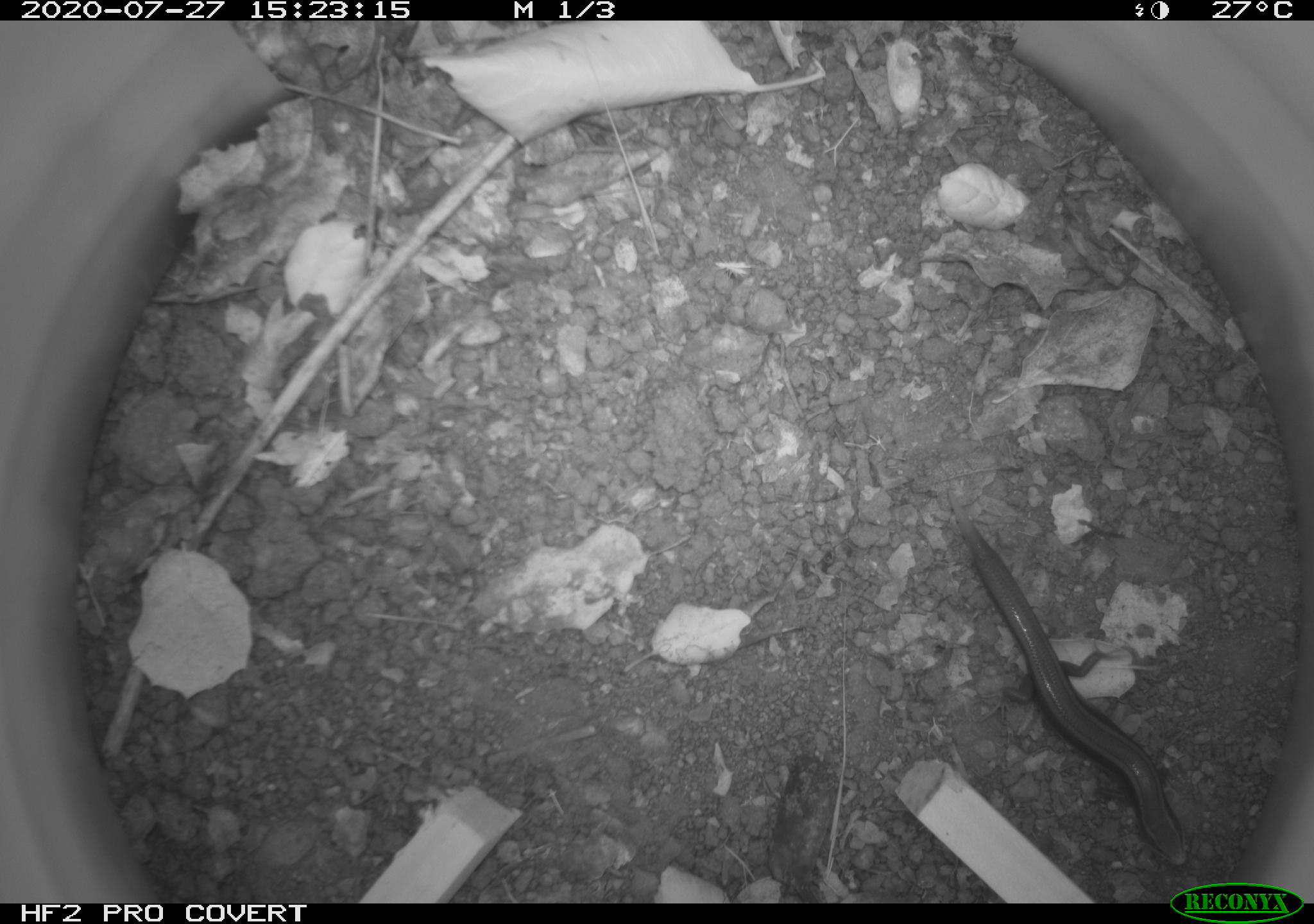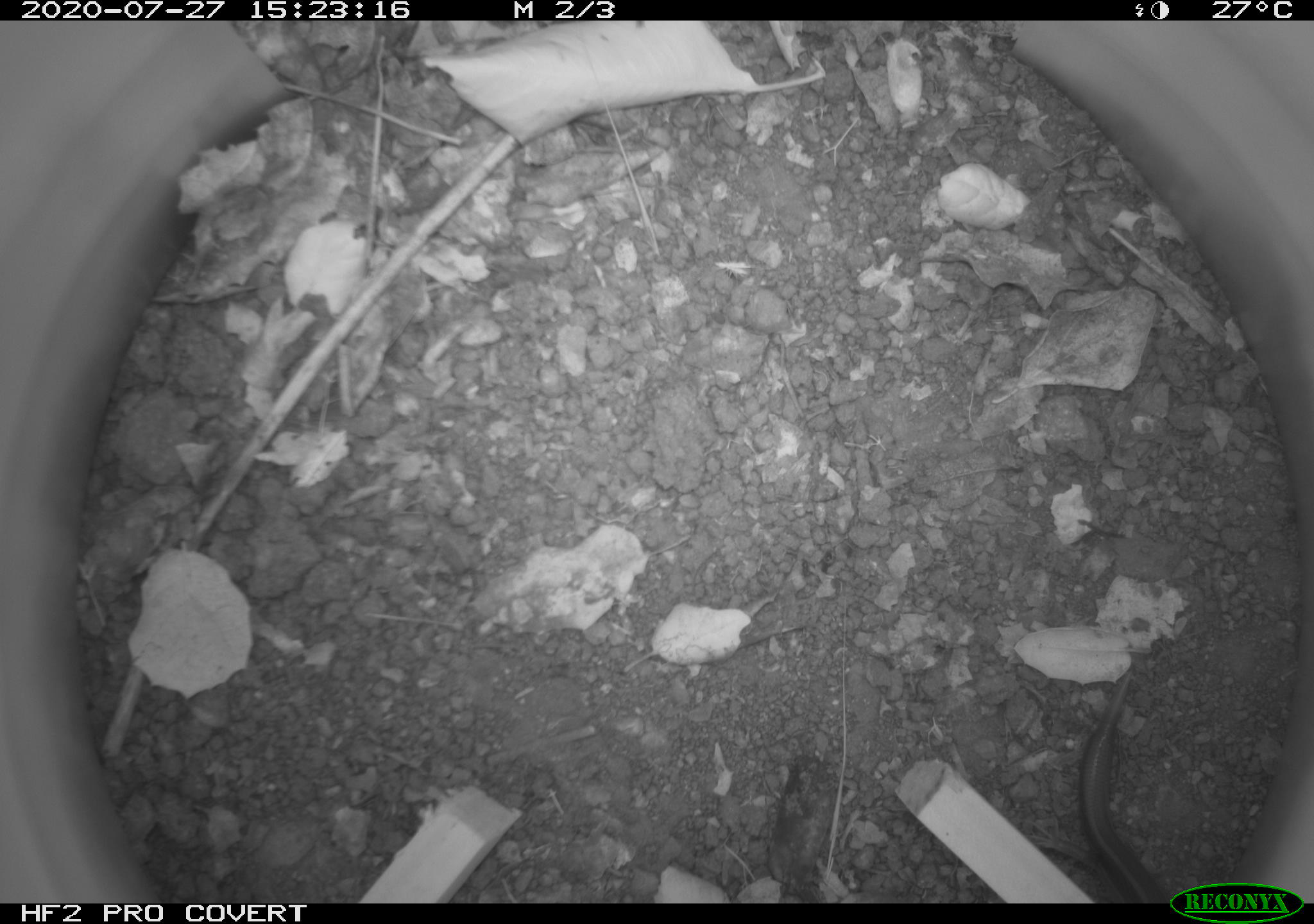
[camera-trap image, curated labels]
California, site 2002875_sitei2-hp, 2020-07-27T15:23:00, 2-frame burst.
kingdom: Animalia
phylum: Chordata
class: Reptilia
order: Squamata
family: Scincidae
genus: Plestiodon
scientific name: Plestiodon skiltonianus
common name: western skink